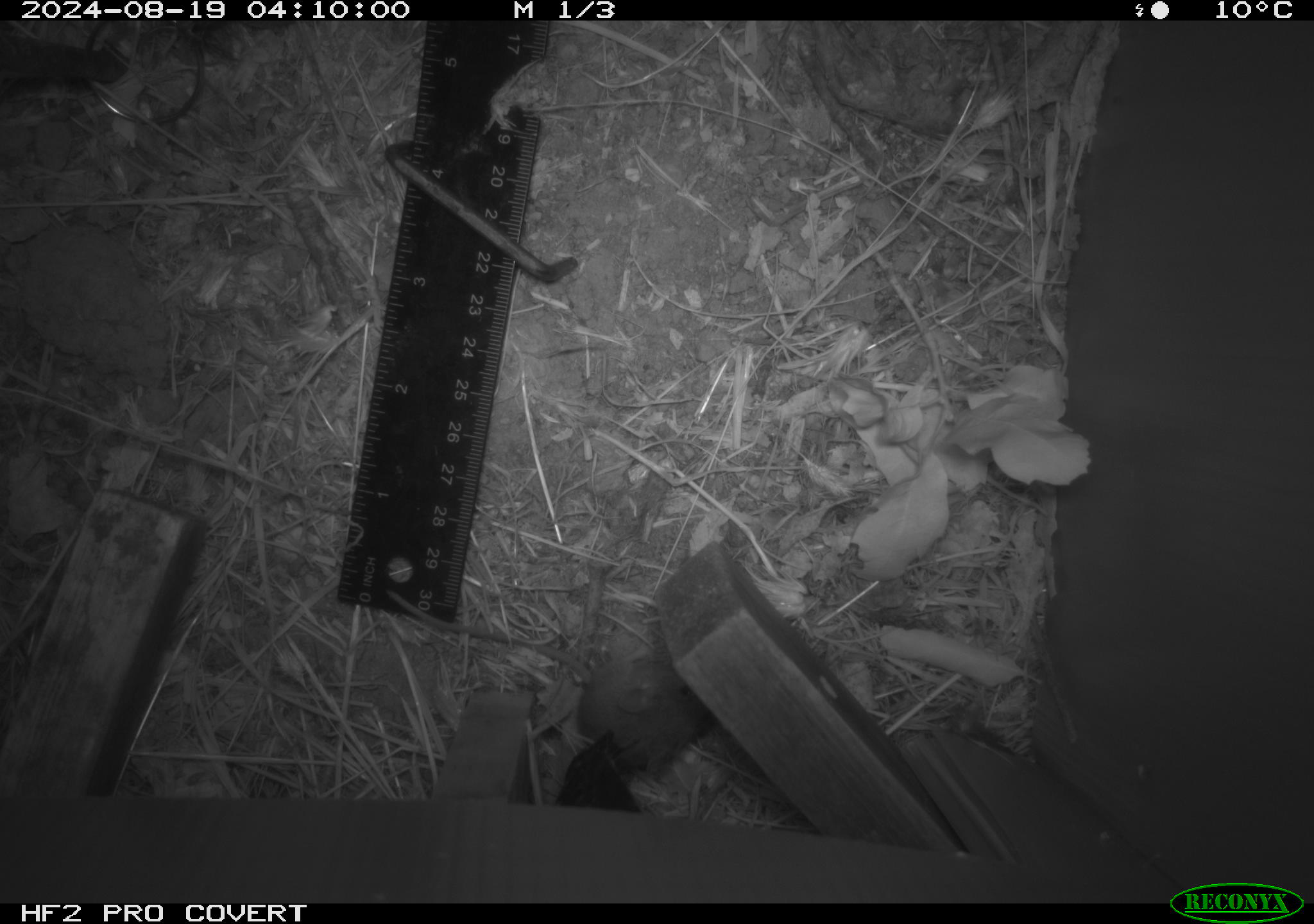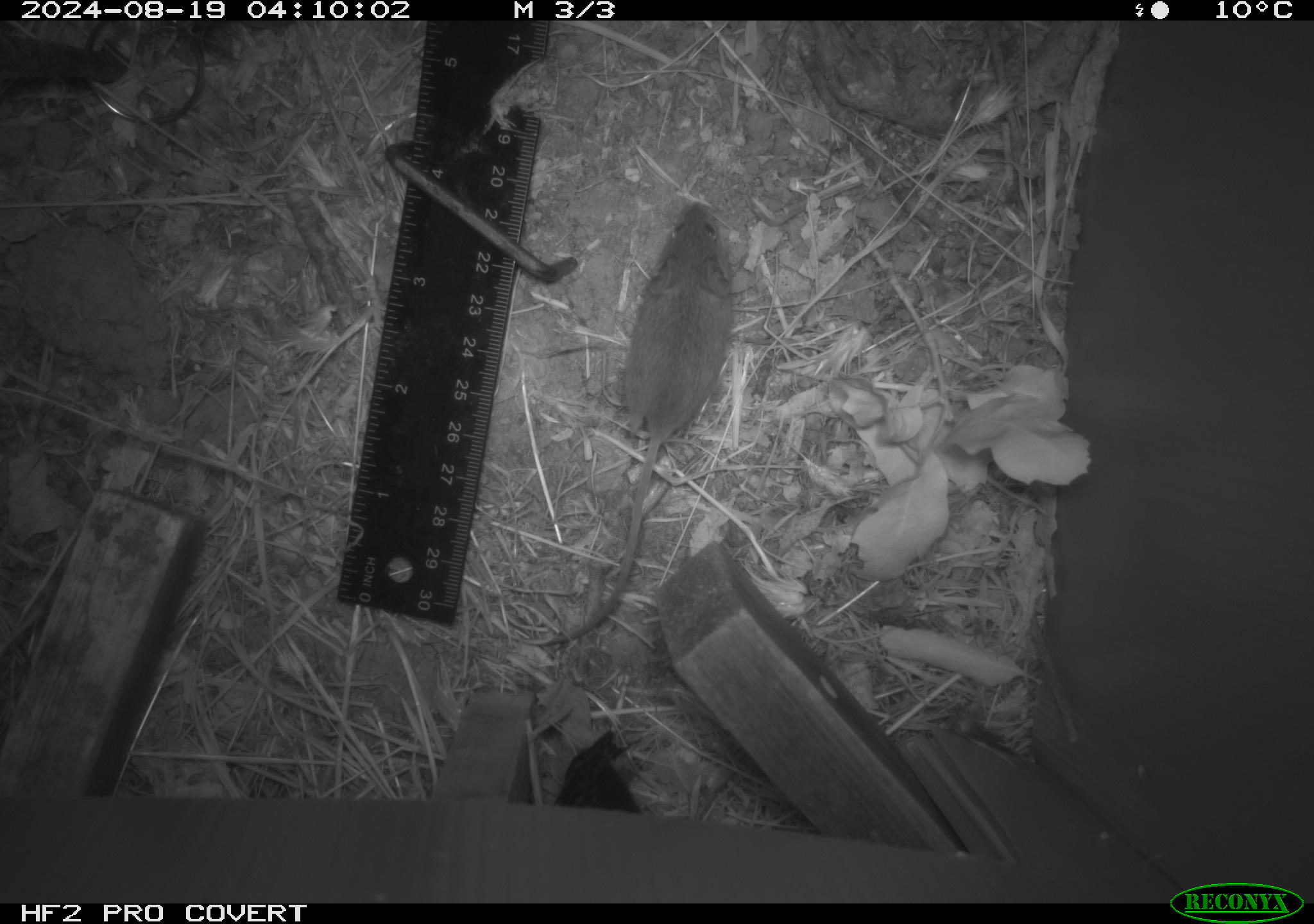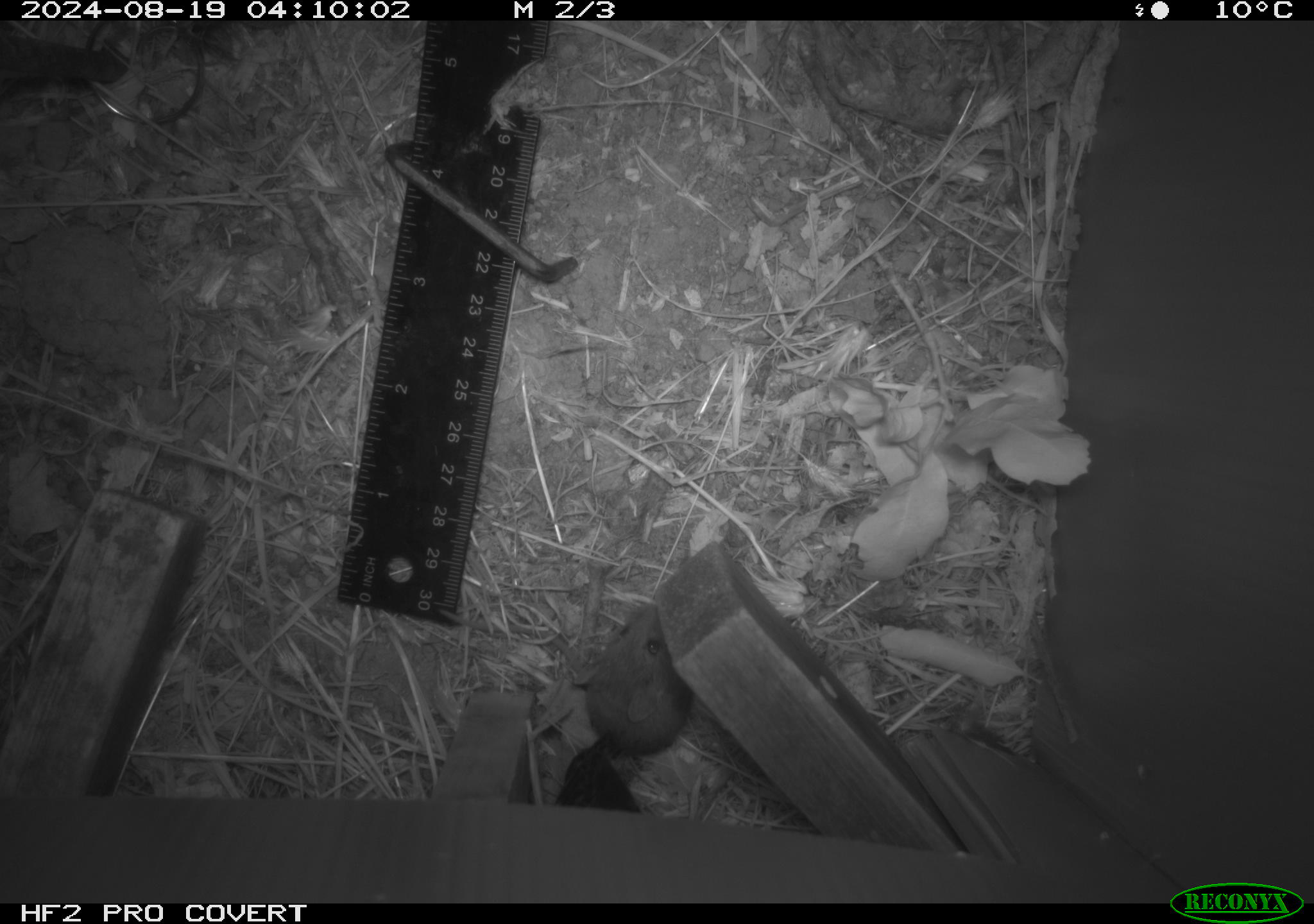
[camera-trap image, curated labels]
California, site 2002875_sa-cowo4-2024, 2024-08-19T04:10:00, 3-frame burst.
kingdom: Animalia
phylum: Chordata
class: Mammalia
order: Rodentia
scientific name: Rodentia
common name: mouse species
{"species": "mouse species (Rodentia)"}